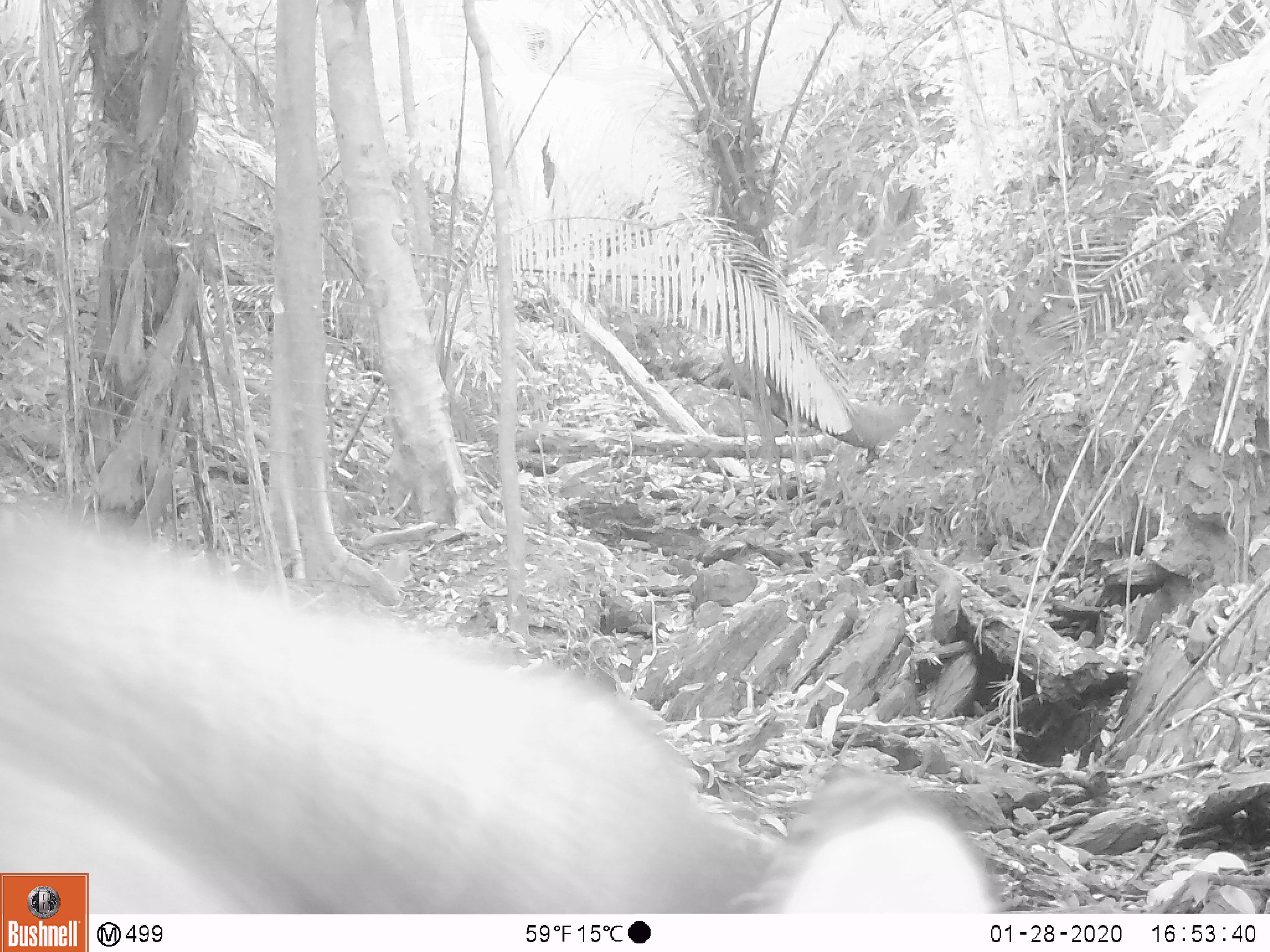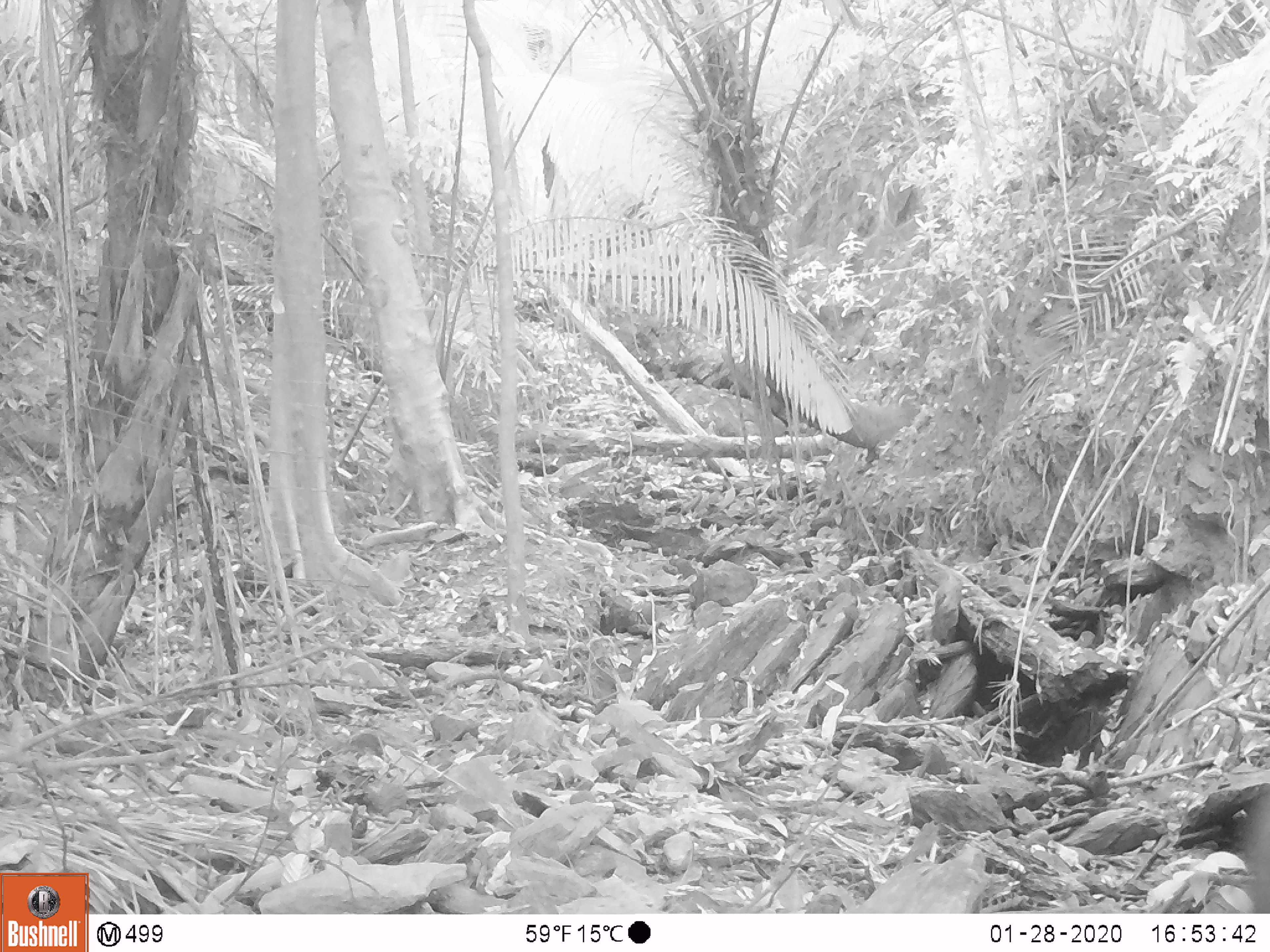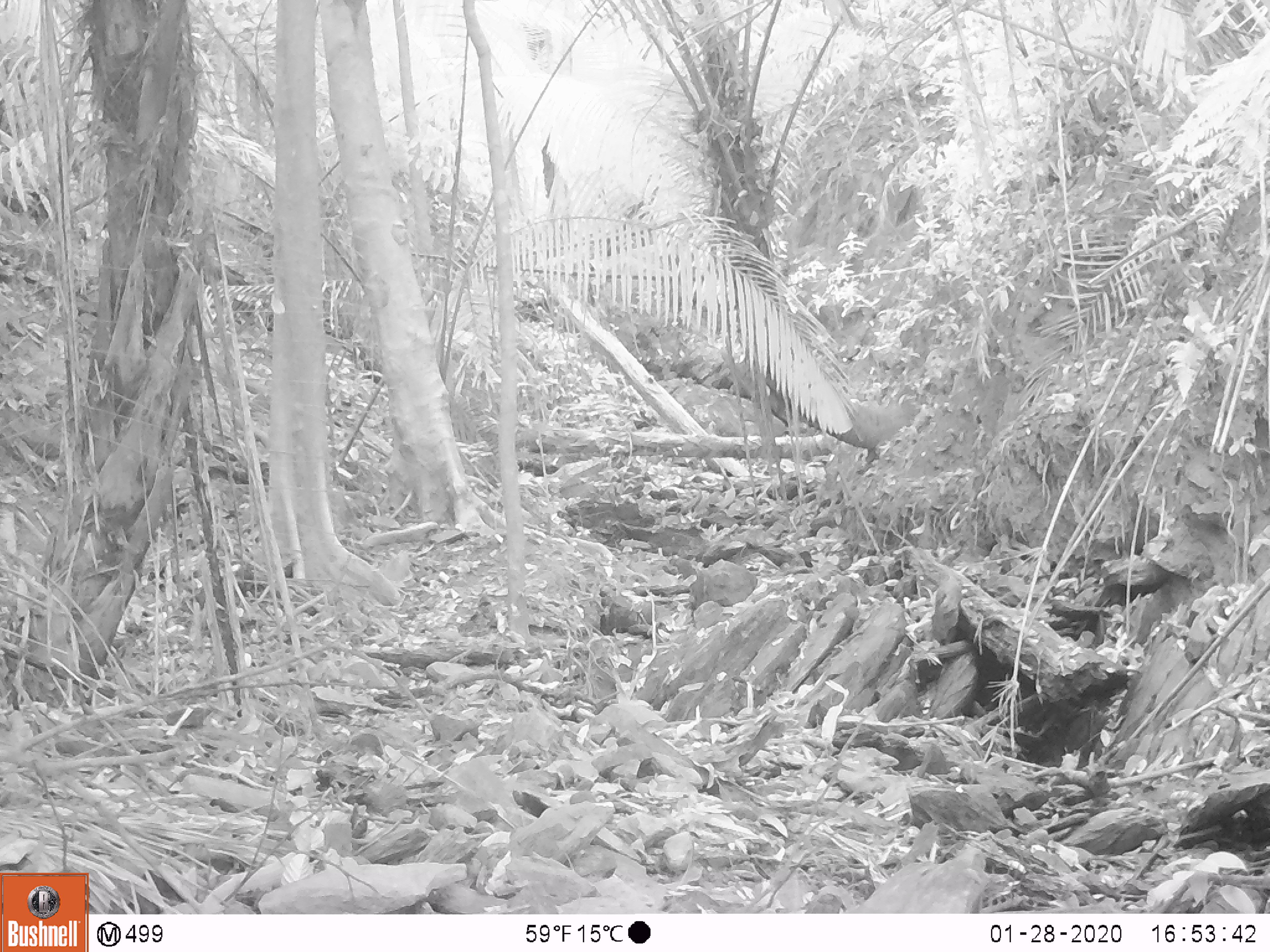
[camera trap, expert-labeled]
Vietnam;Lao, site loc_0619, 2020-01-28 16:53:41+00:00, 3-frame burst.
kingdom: Animalia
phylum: Chordata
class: Mammalia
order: Artiodactyla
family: Bovidae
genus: Capricornis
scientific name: Capricornis sumatraensis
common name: chinese serow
Chinese serow (Capricornis sumatraensis). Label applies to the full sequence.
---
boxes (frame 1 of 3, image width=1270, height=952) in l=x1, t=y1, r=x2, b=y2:
chinese serow: l=0, t=489, r=1000, b=913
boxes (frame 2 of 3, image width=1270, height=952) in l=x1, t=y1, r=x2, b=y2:
chinese serow: l=1172, t=781, r=1270, b=913